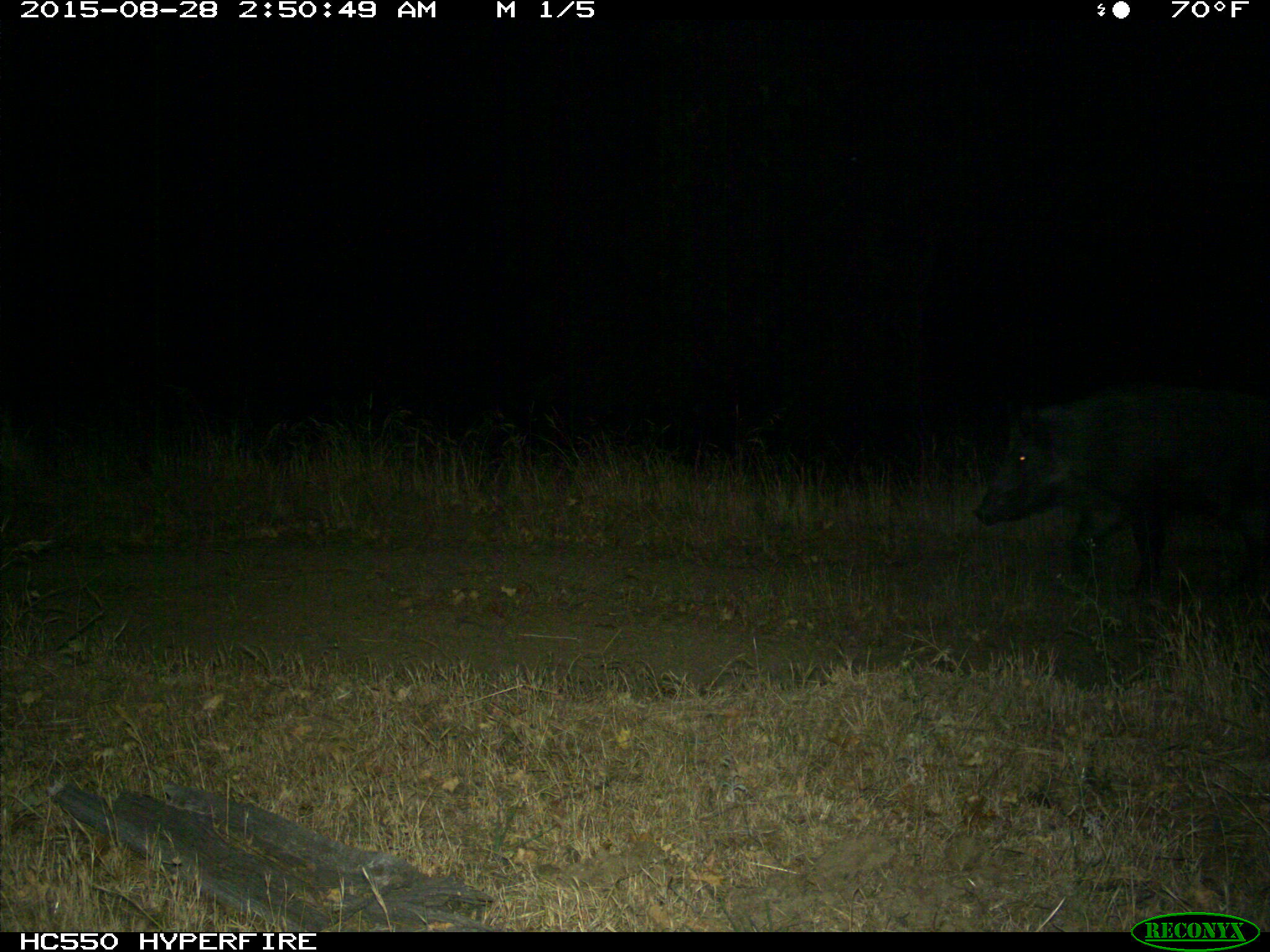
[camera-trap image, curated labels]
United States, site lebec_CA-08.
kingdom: Animalia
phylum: Chordata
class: Mammalia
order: Artiodactyla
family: Suidae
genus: Sus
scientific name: Sus scrofa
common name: wild boar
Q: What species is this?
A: Sus scrofa (wild boar).